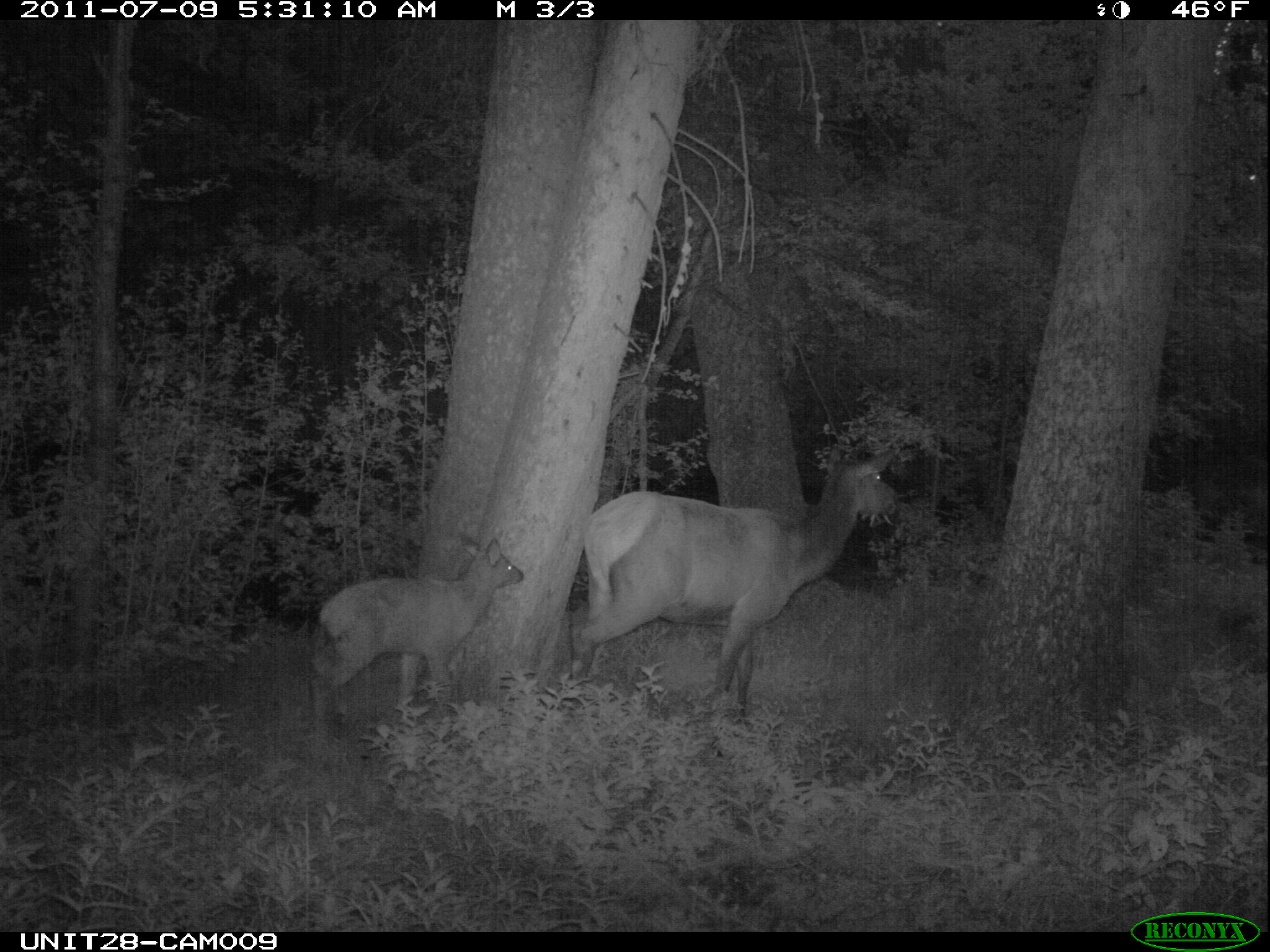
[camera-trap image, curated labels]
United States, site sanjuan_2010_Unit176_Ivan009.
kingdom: Animalia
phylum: Chordata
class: Mammalia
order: Artiodactyla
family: Cervidae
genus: Cervus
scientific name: Cervus elaphus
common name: red deer